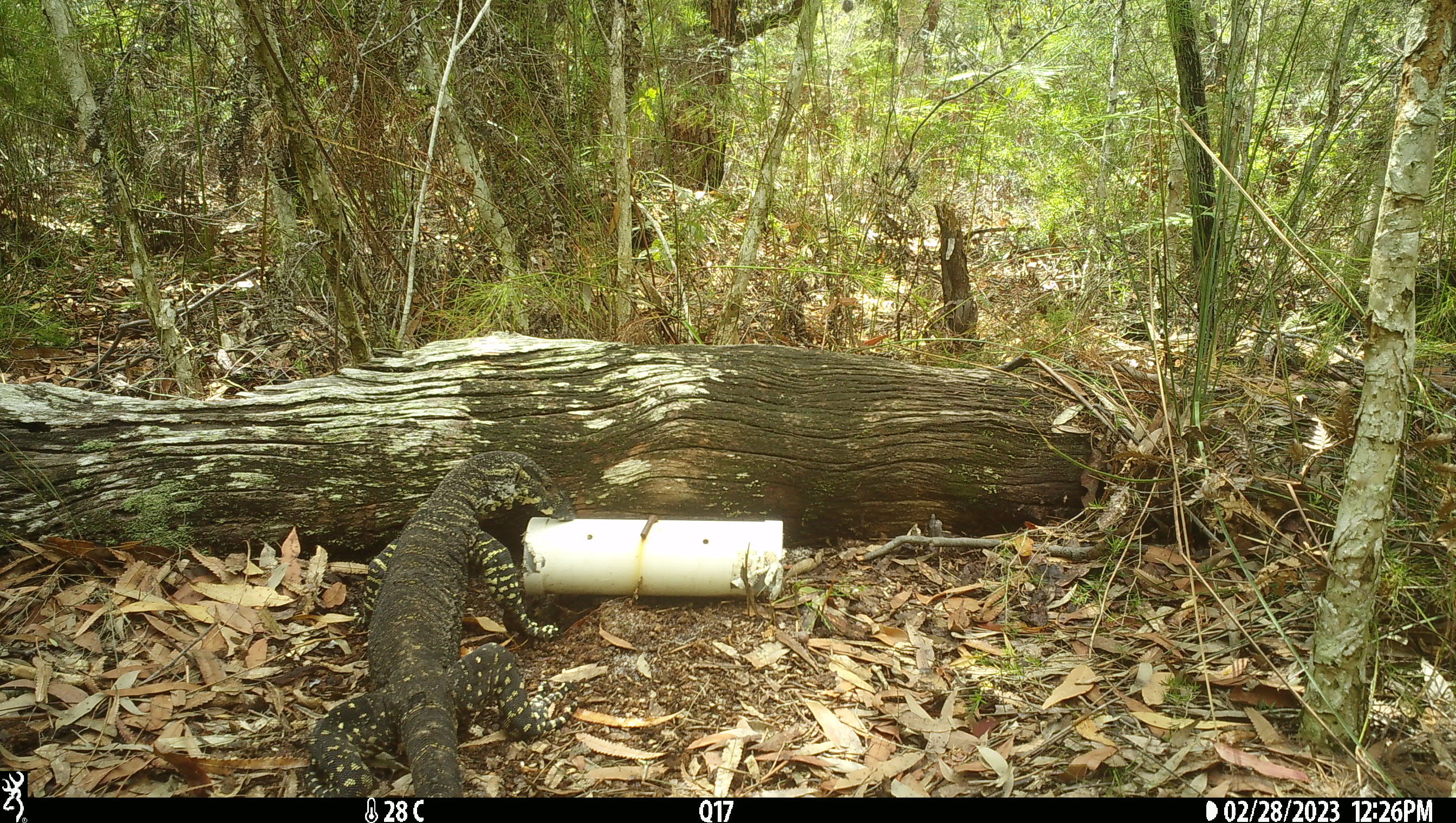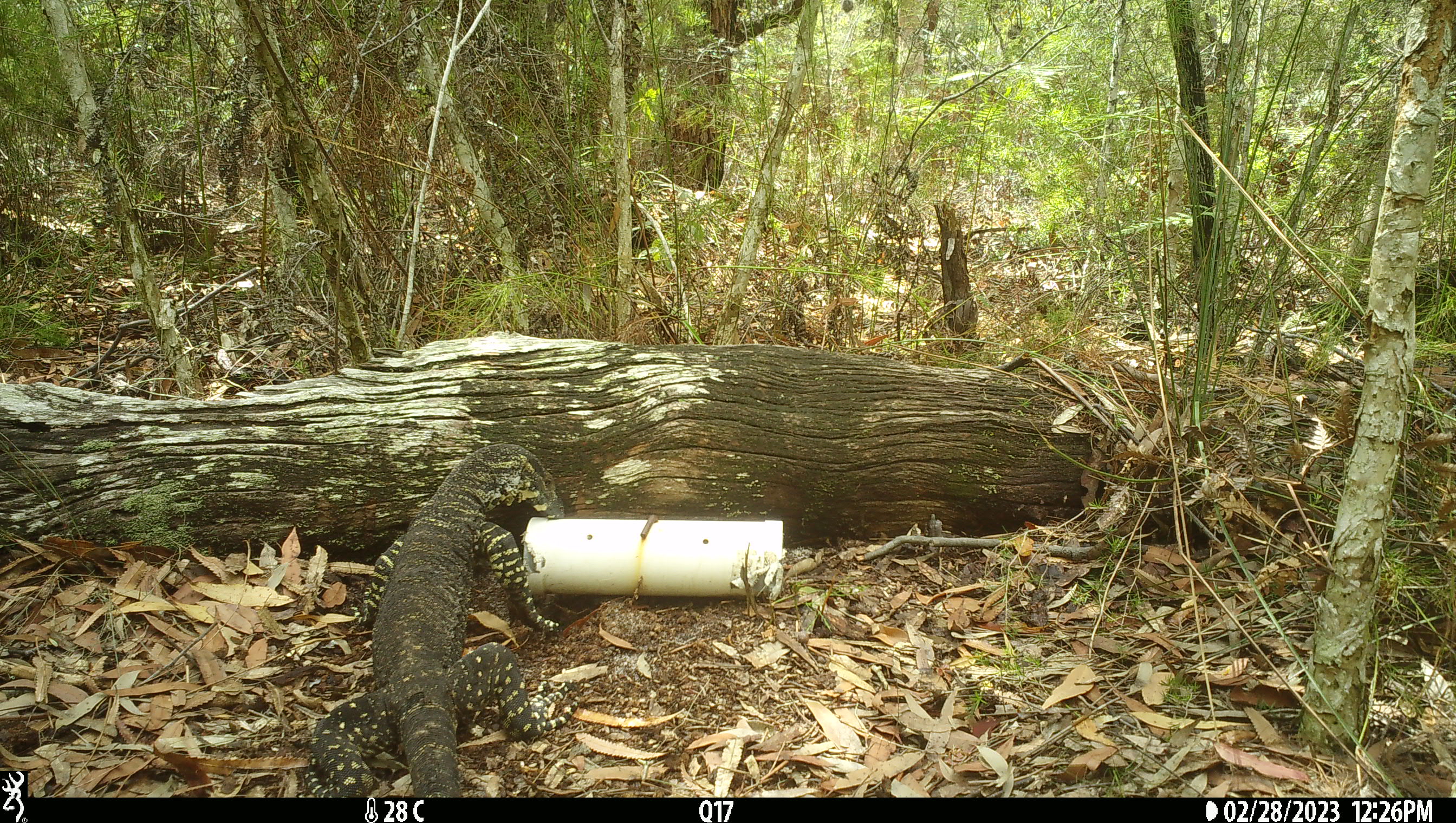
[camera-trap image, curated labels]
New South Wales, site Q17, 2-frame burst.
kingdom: Animalia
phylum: Chordata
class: Reptilia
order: Squamata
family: Varanidae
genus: Varanus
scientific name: Varanus varius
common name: lace monitor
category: goanna